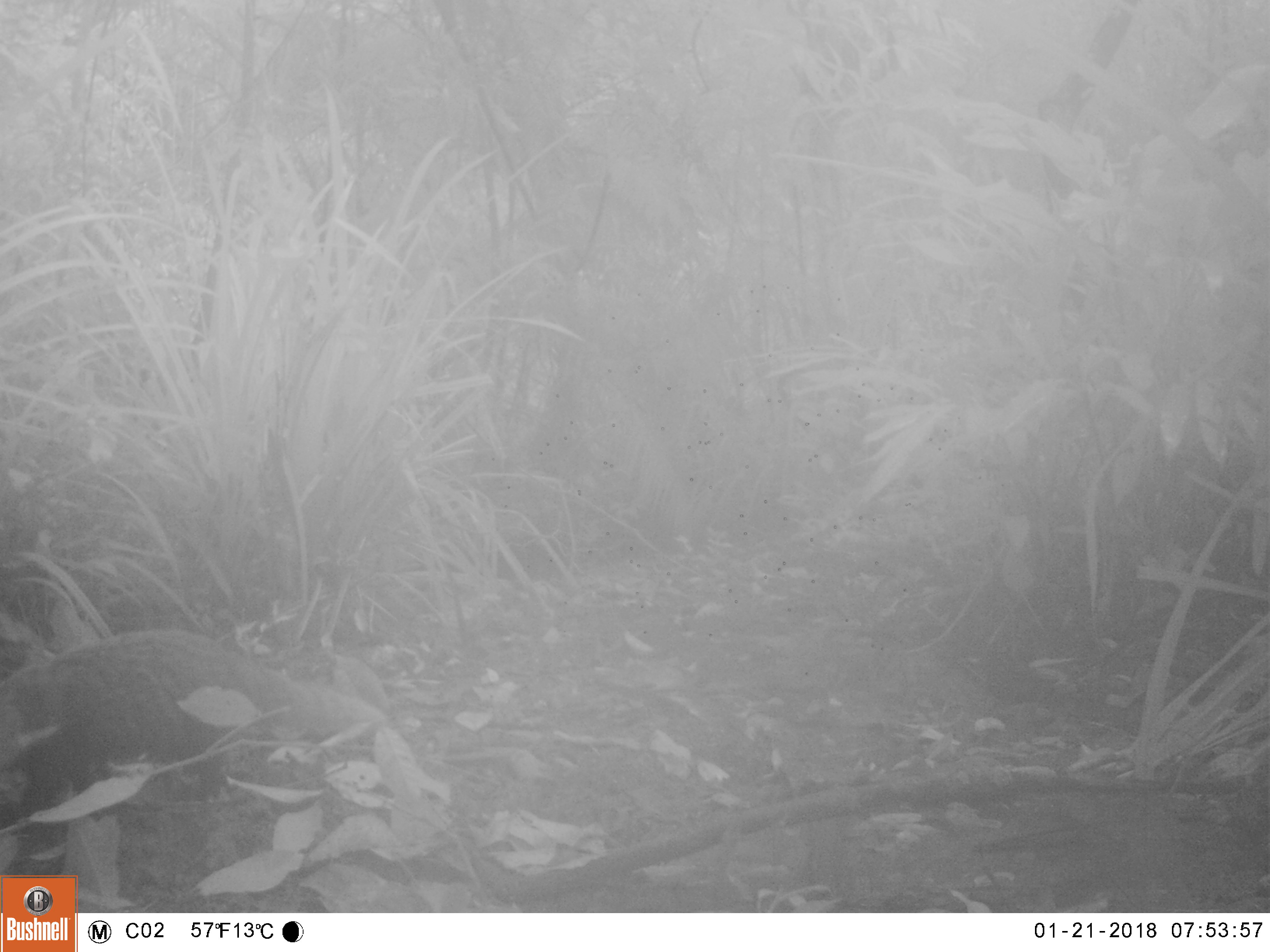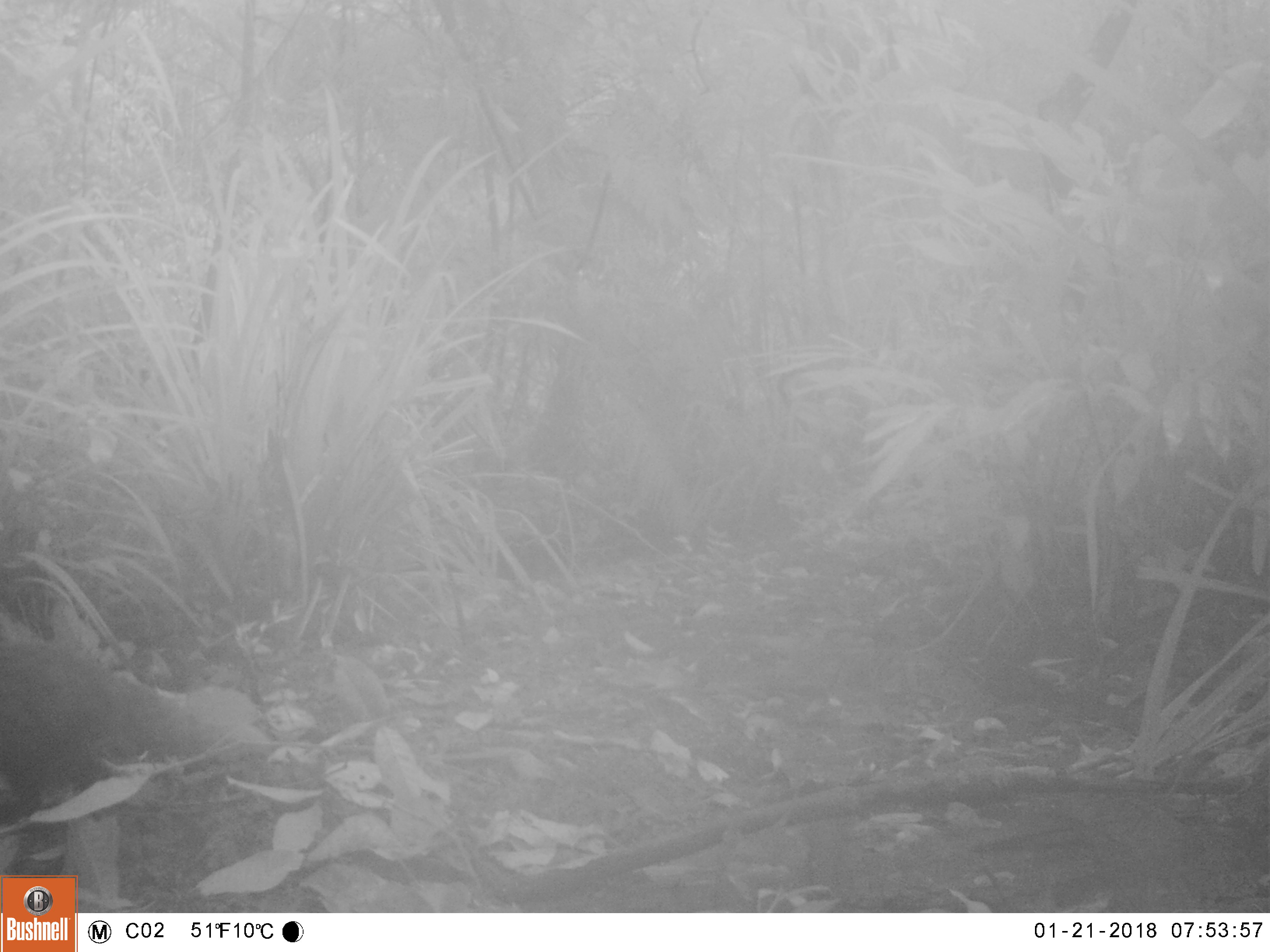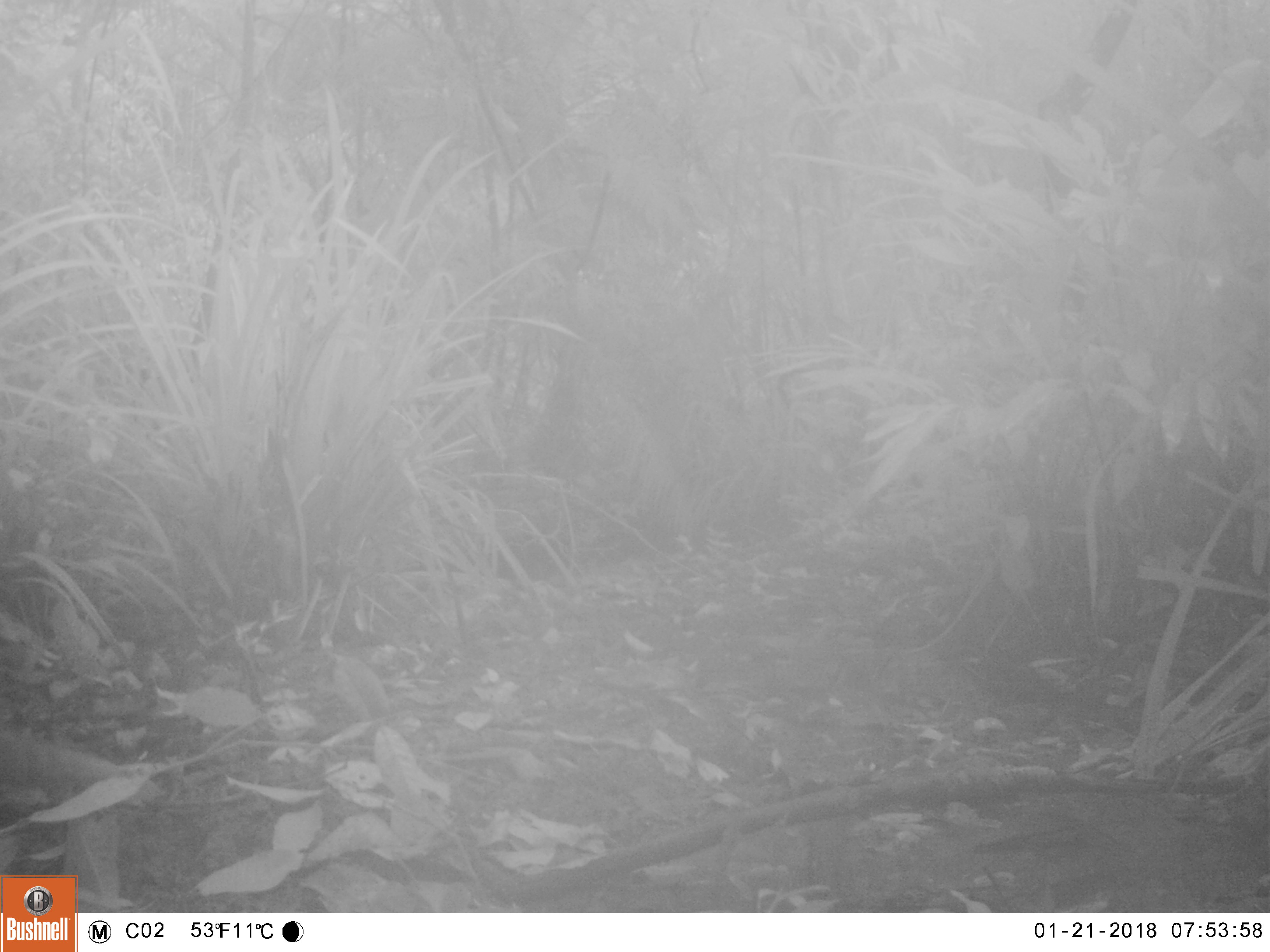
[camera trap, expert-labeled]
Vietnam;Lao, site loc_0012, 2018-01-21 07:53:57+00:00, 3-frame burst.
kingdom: Animalia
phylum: Chordata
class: Mammalia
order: Carnivora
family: Herpestidae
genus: Urva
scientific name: Urva urva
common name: crab-eating mongoose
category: crab eating mongoose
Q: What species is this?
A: Crab eating mongoose (crab-eating mongoose) (Urva urva).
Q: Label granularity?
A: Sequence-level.